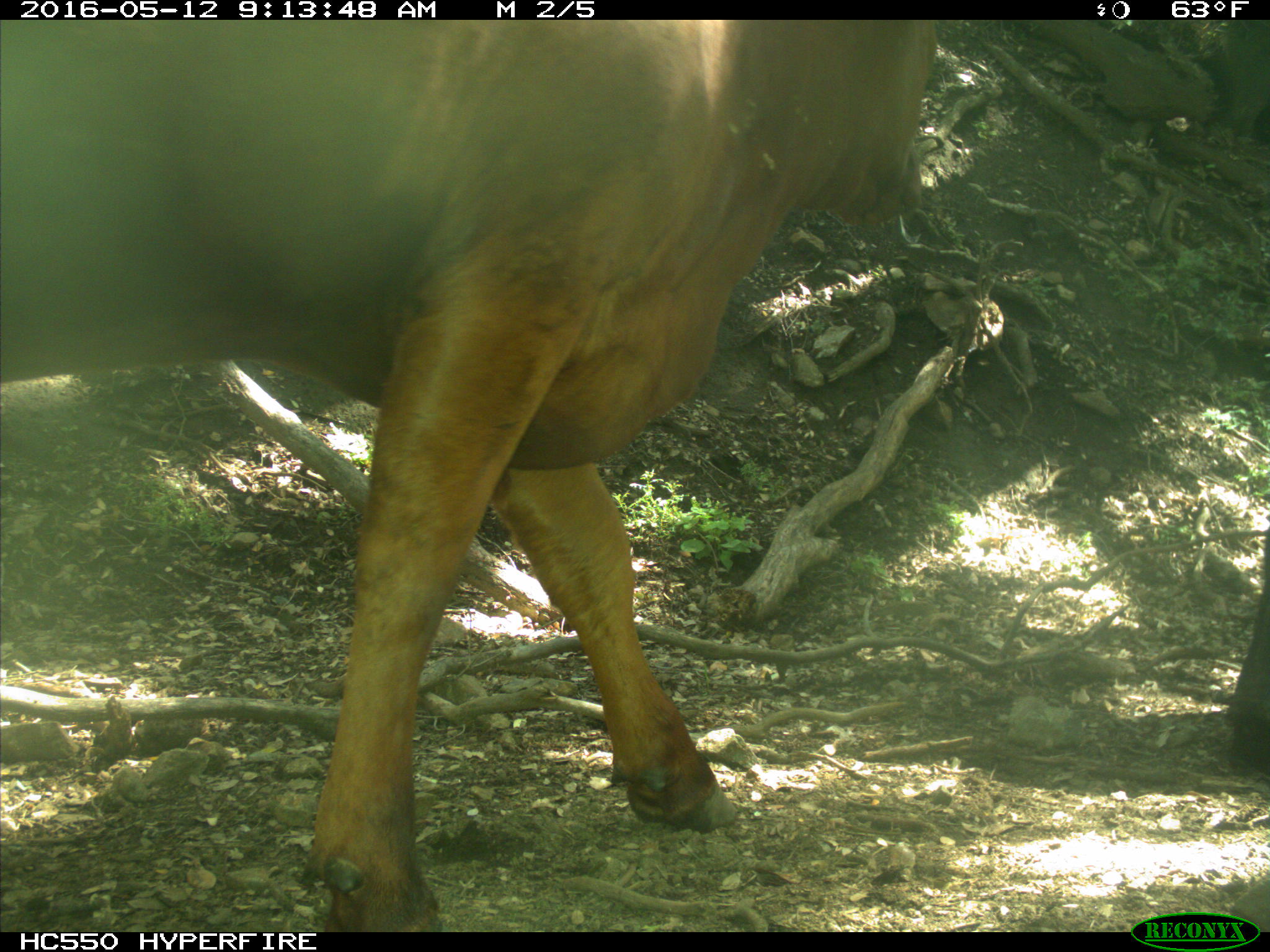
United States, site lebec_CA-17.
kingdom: Animalia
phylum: Chordata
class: Mammalia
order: Artiodactyla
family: Bovidae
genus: Bos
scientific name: Bos taurus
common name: domestic cow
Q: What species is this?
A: Bos taurus (domestic cow).